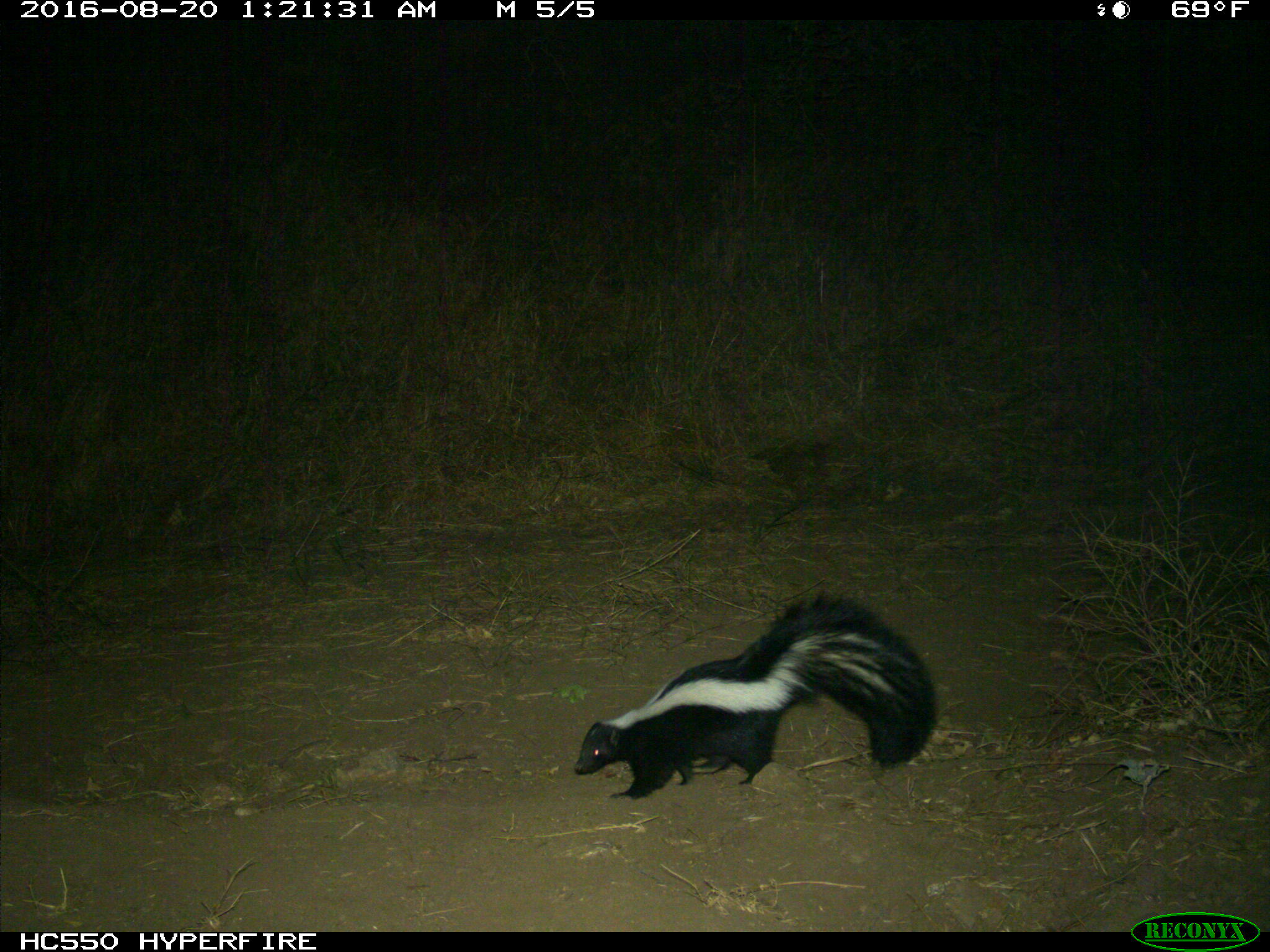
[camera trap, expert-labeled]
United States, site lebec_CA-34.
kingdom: Animalia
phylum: Chordata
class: Mammalia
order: Carnivora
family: Mephitidae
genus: Mephitis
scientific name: Mephitis mephitis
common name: striped skunk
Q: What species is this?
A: Mephitis mephitis (striped skunk).